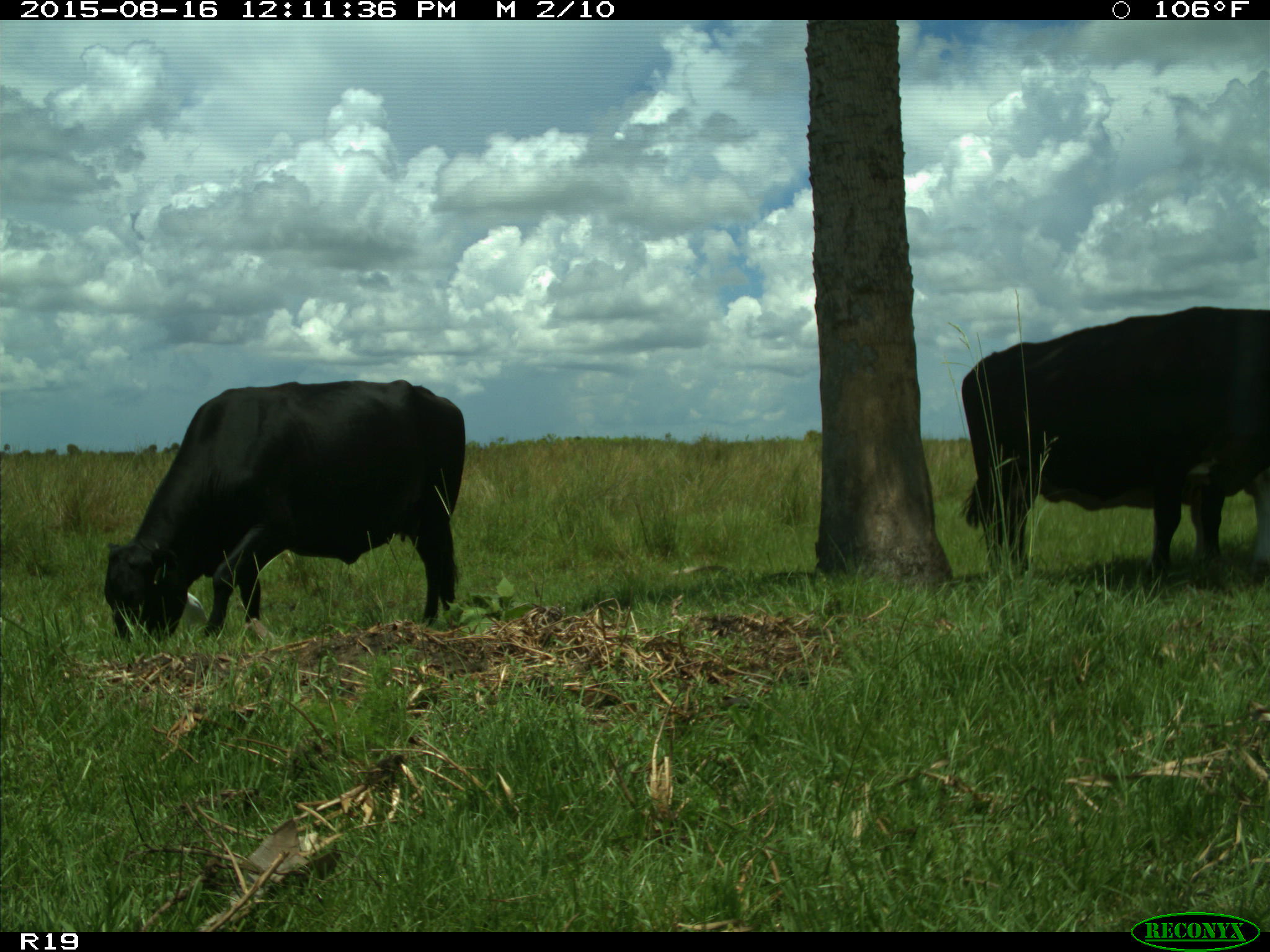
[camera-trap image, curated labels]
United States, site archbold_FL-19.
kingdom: Animalia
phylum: Chordata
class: Mammalia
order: Artiodactyla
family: Bovidae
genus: Bos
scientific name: Bos taurus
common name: domestic cow